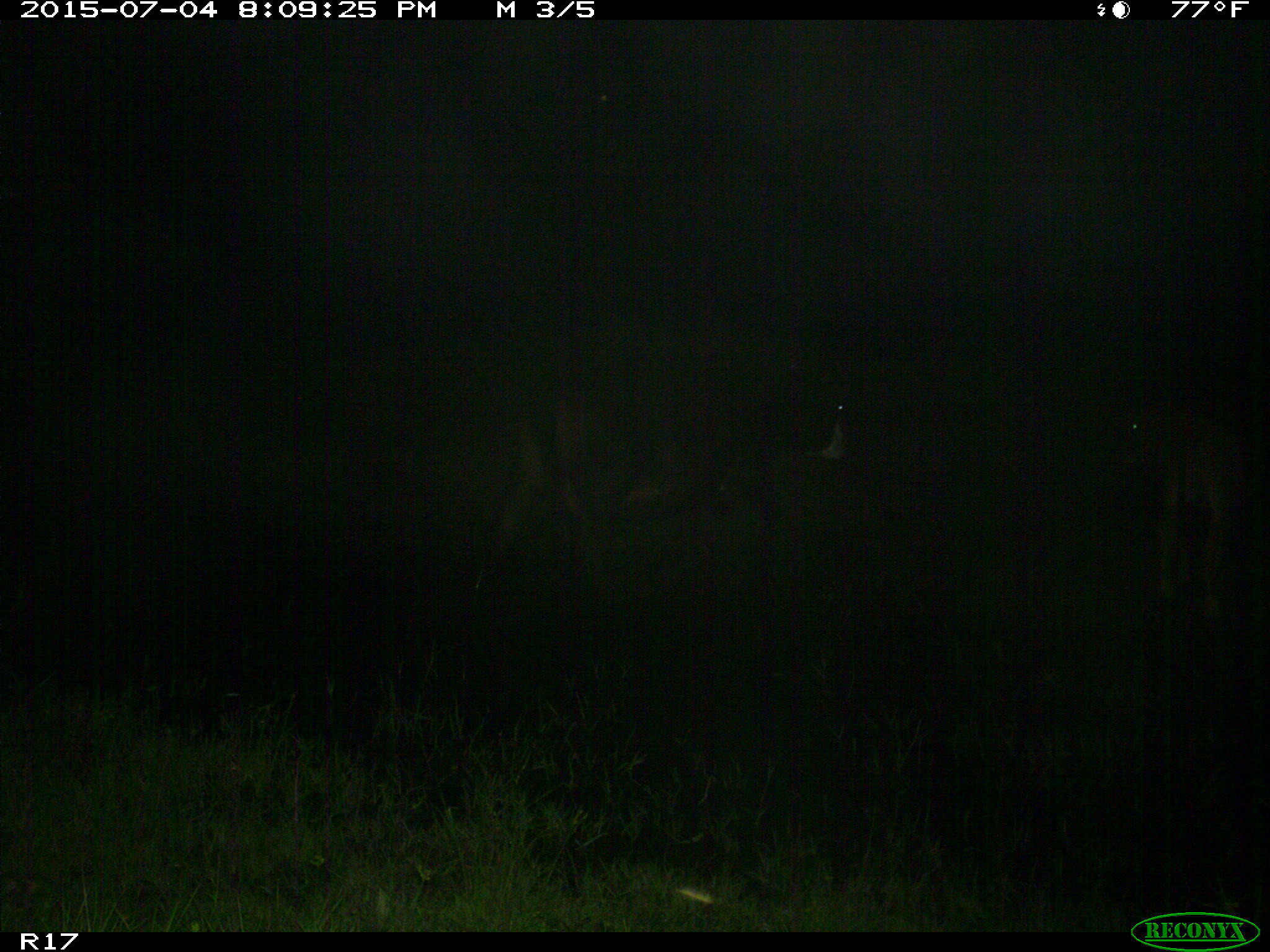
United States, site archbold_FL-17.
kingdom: Animalia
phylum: Chordata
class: Mammalia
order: Artiodactyla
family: Bovidae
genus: Bos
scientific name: Bos taurus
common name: domestic cow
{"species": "Bos taurus (domestic cow)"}